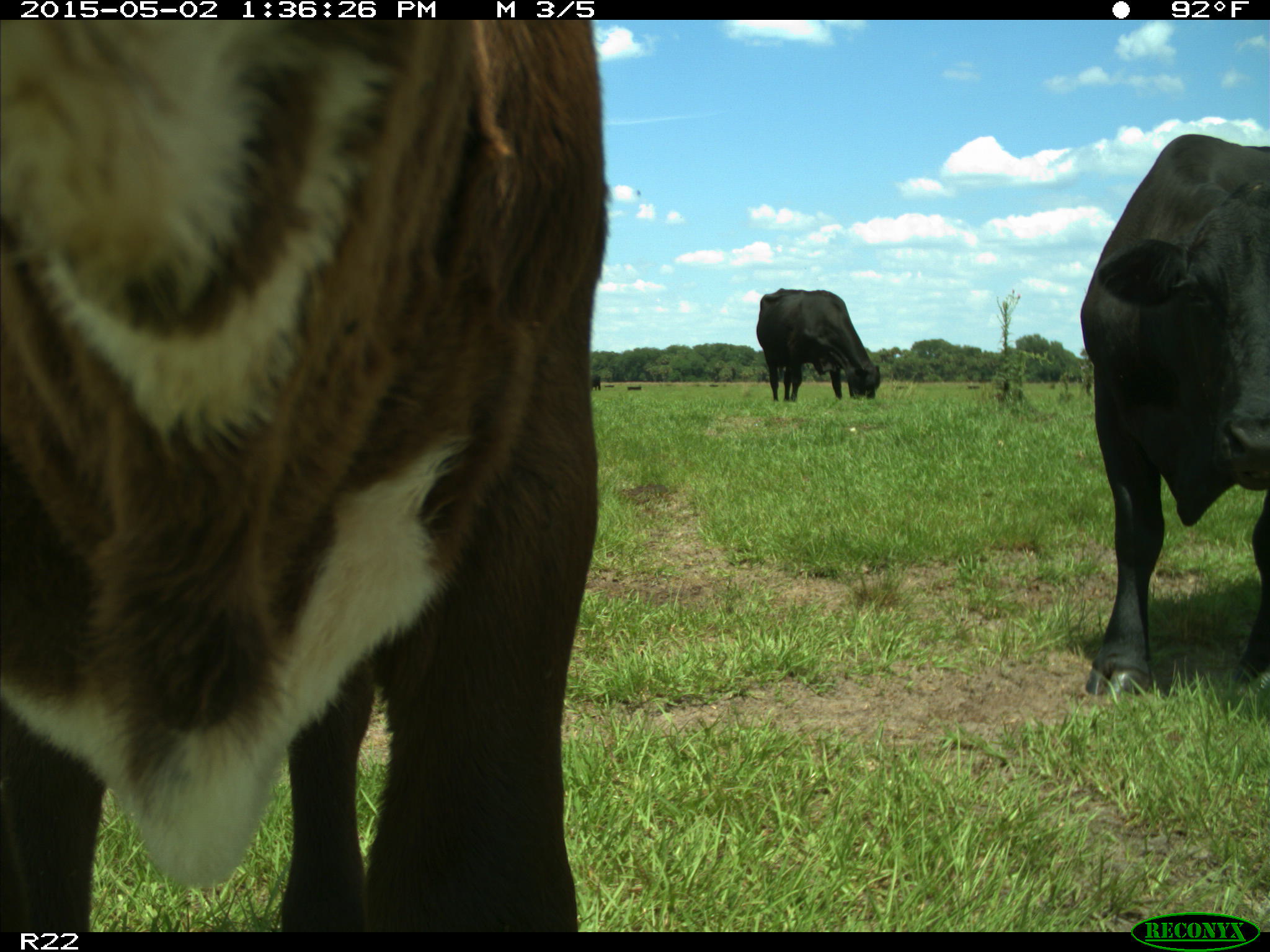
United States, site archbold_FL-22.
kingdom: Animalia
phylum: Chordata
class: Mammalia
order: Artiodactyla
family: Bovidae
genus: Bos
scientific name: Bos taurus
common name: domestic cow